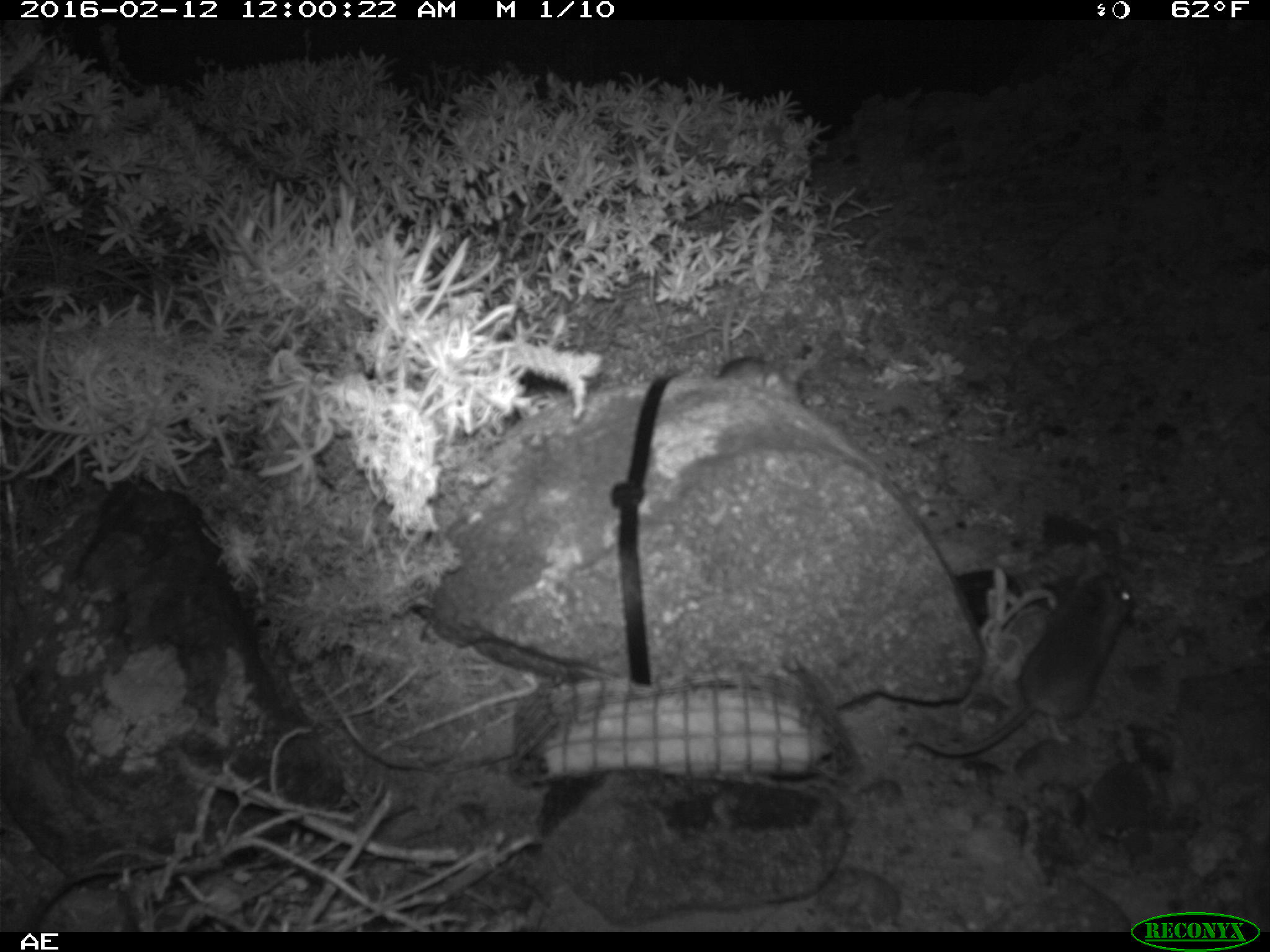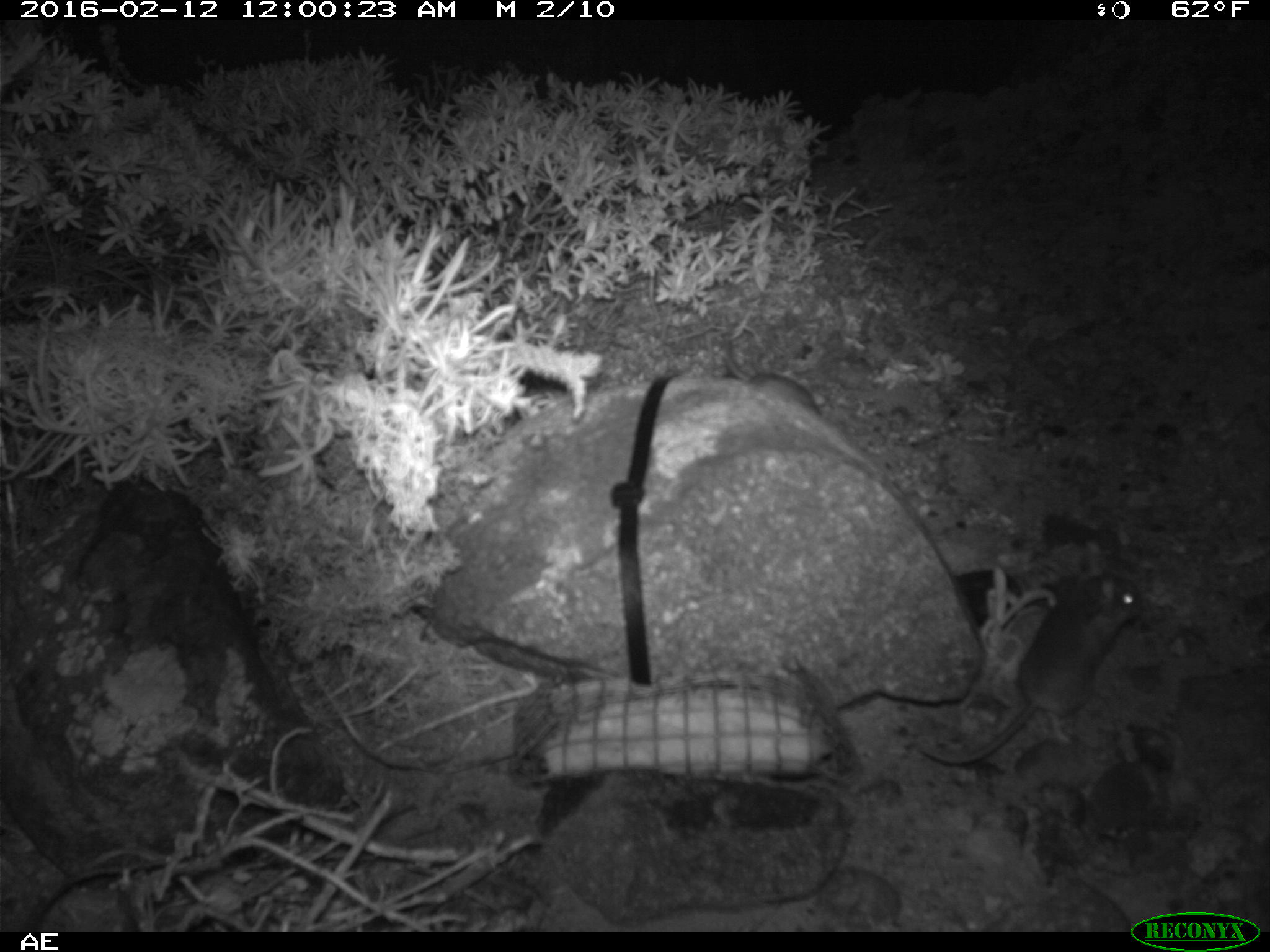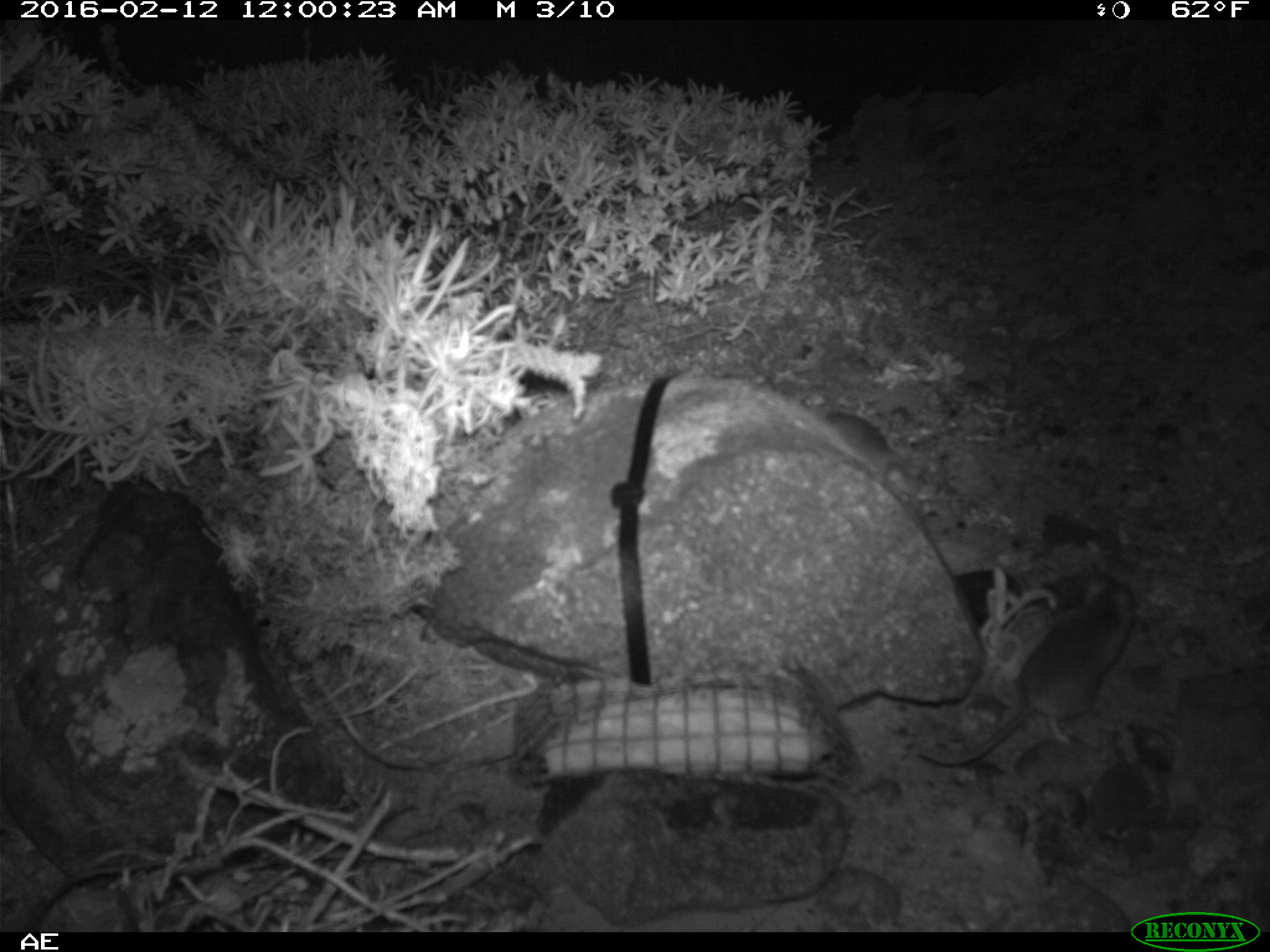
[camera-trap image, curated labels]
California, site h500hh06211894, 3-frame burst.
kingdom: Animalia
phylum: Chordata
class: Mammalia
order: Rodentia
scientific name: Rodentia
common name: rodent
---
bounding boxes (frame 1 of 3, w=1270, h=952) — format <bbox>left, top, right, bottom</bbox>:
rodent: <bbox>915, 557, 1133, 756</bbox>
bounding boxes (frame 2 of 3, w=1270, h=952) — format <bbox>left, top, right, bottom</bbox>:
rodent: <bbox>919, 568, 1146, 765</bbox>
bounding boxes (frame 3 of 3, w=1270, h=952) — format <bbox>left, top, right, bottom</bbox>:
rodent: <bbox>914, 575, 1137, 764</bbox>; <bbox>801, 397, 914, 484</bbox>